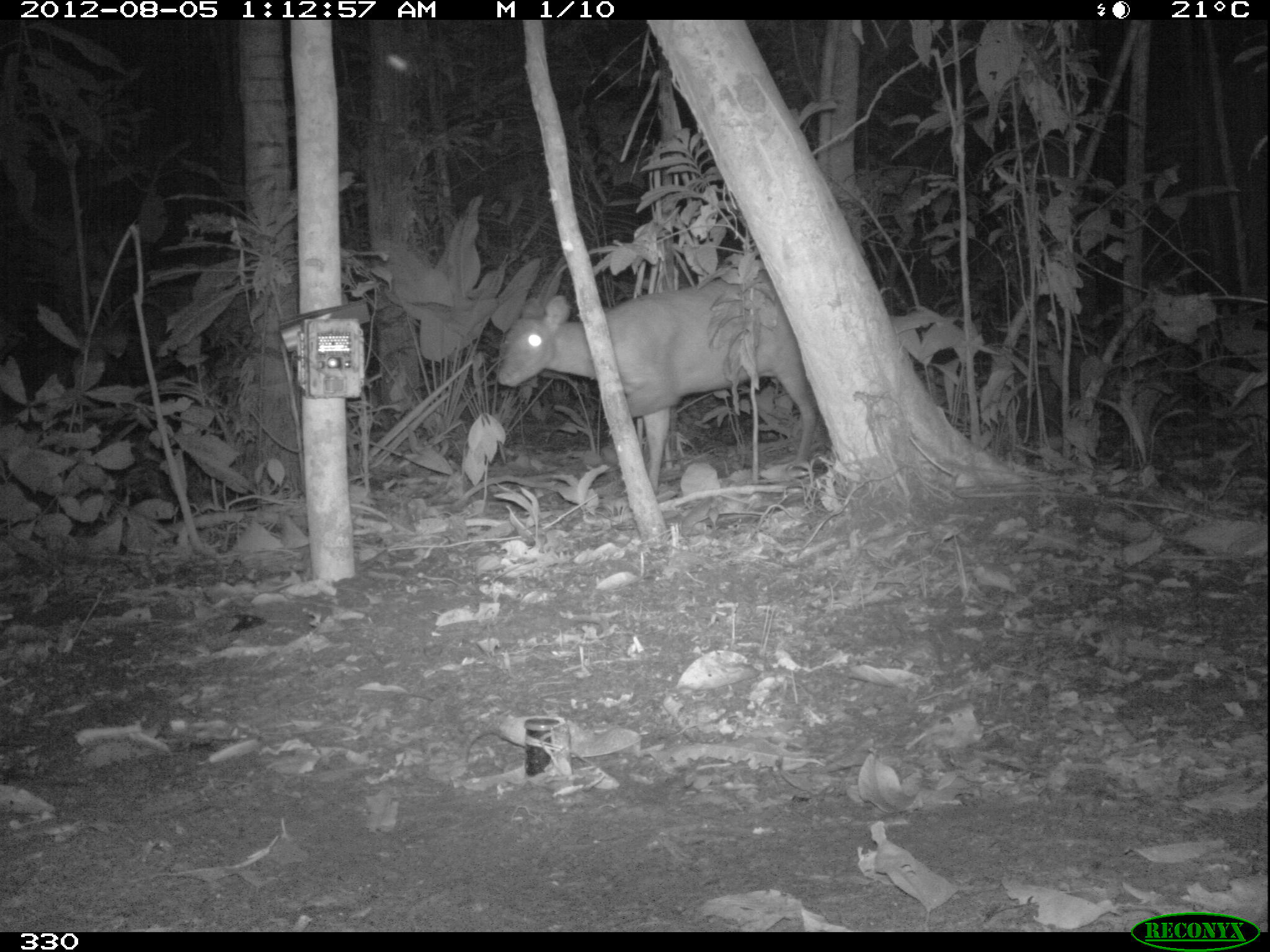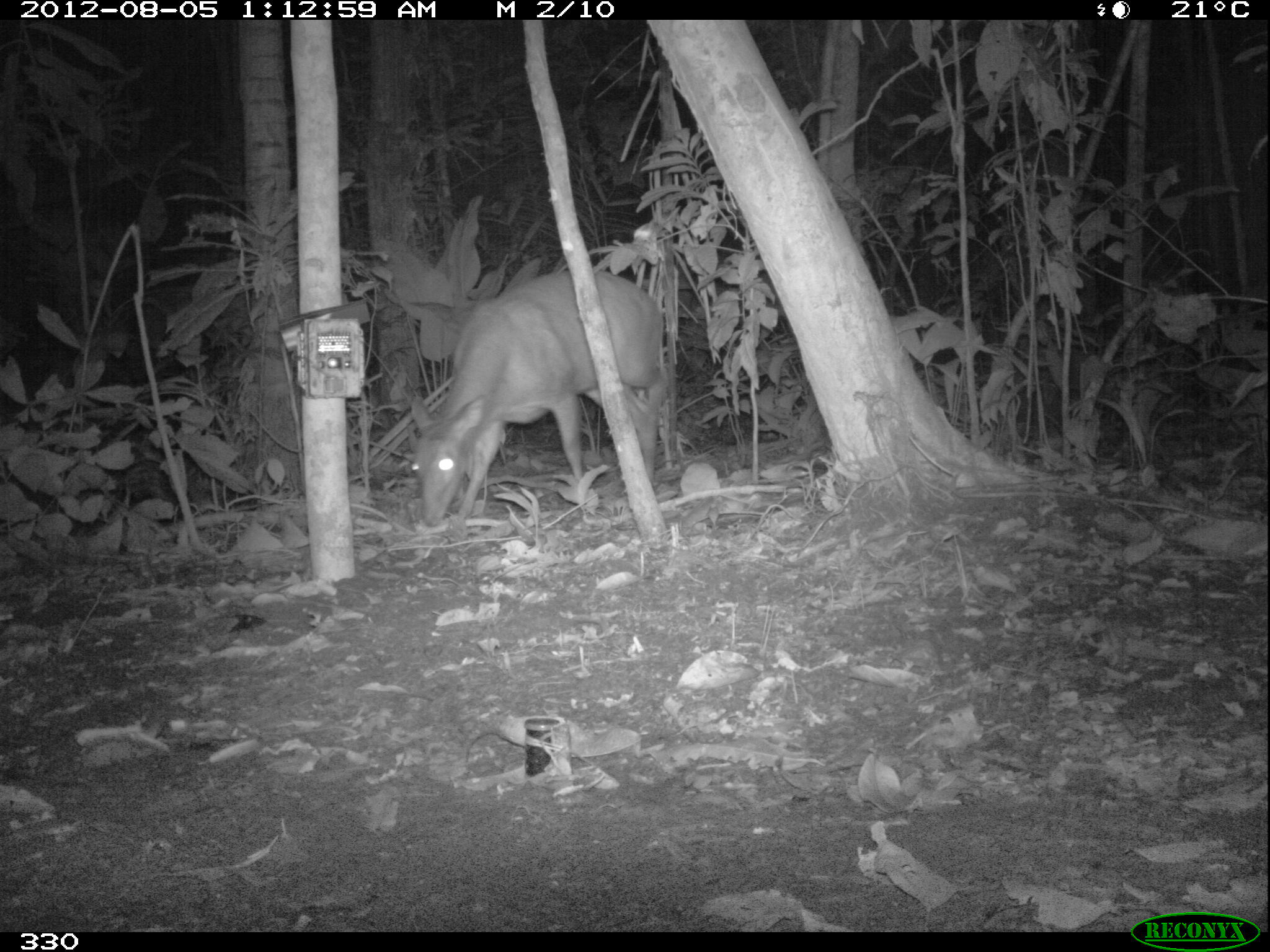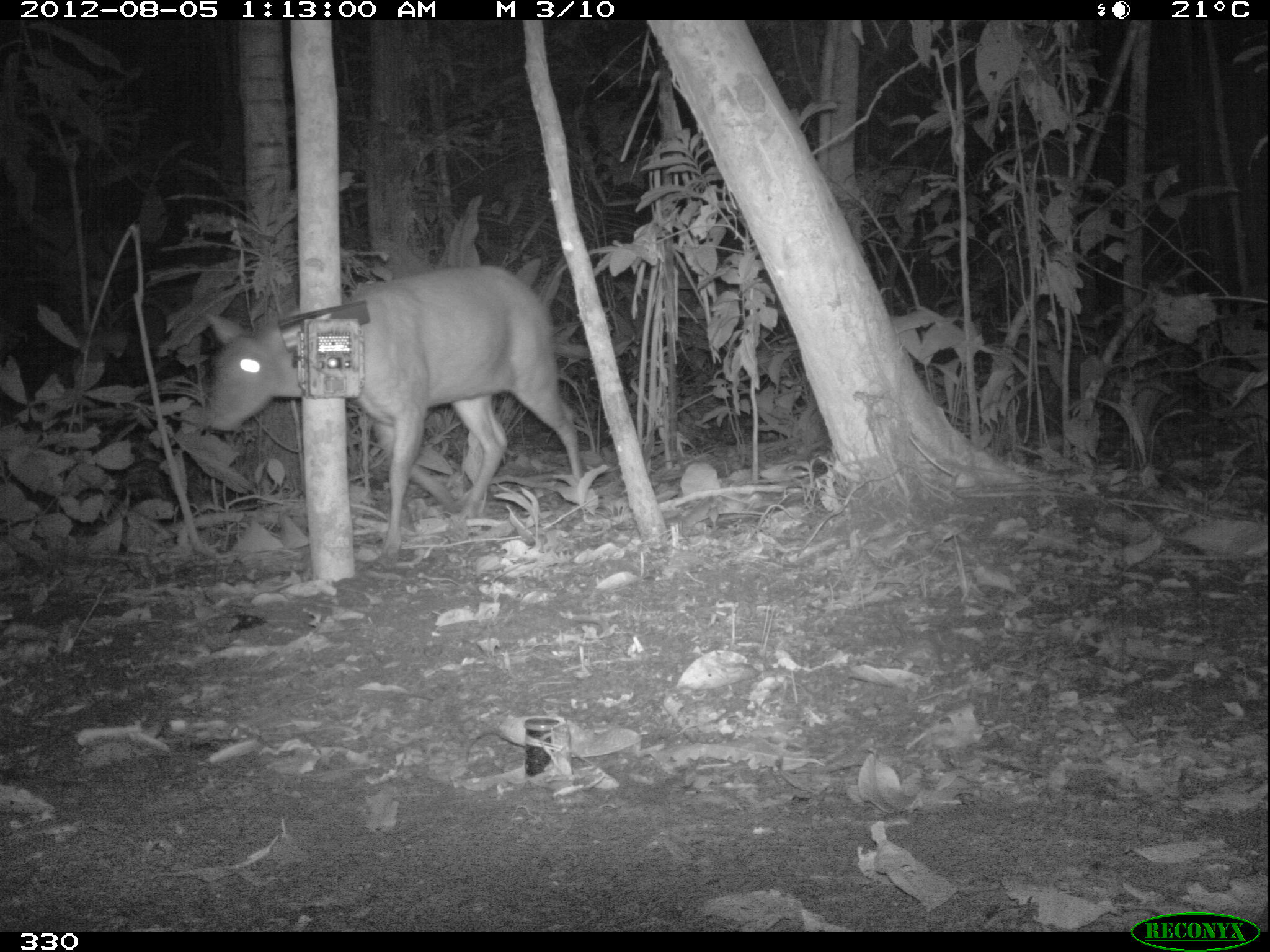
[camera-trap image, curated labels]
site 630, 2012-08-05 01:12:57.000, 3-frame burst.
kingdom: Animalia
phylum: Chordata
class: Mammalia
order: Artiodactyla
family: Cervidae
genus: Mazama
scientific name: Mazama americana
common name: red brocket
Mazama americana (red brocket).